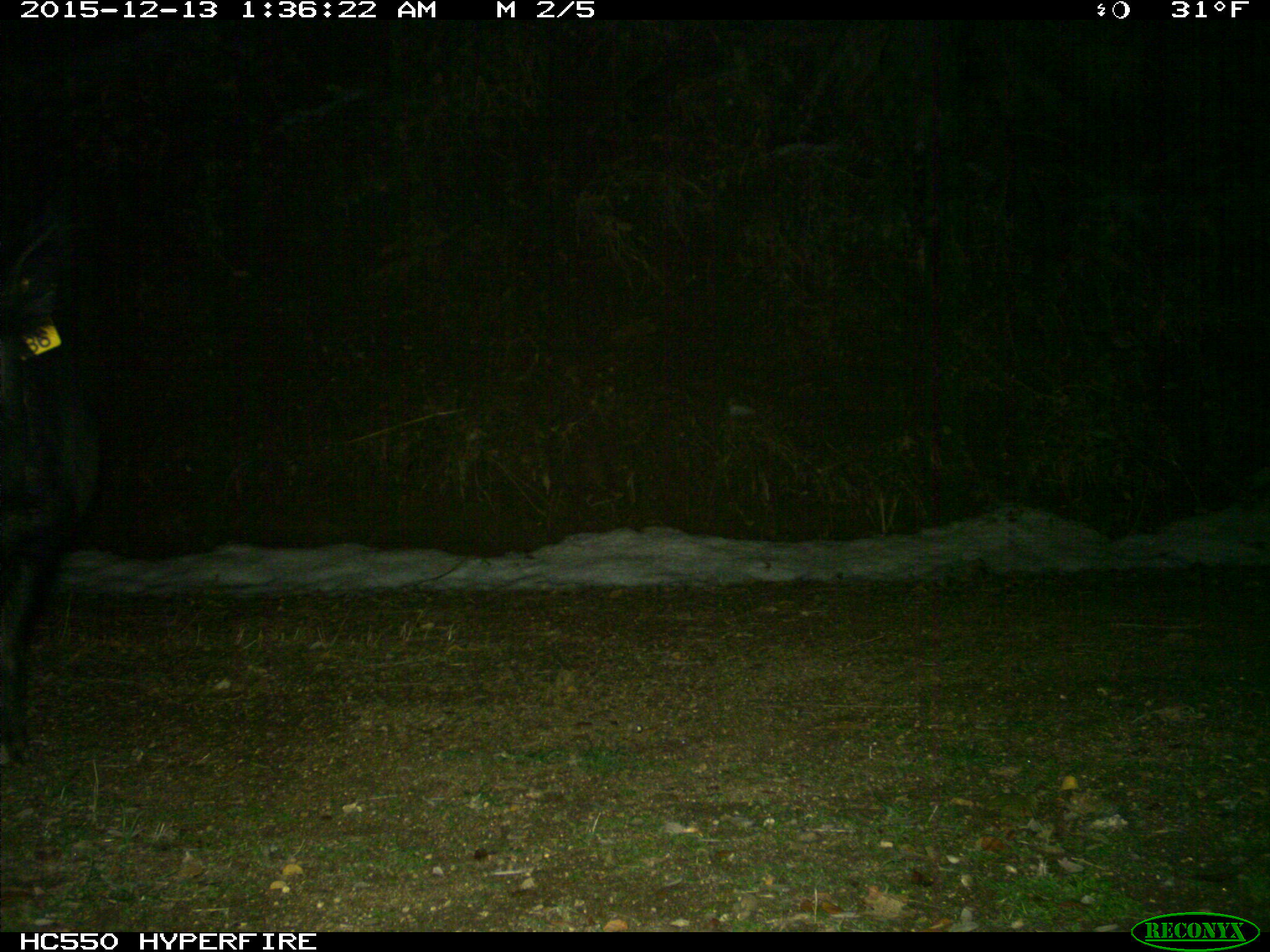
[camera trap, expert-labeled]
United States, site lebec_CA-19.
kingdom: Animalia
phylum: Chordata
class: Mammalia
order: Artiodactyla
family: Suidae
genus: Sus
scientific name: Sus scrofa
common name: wild boar